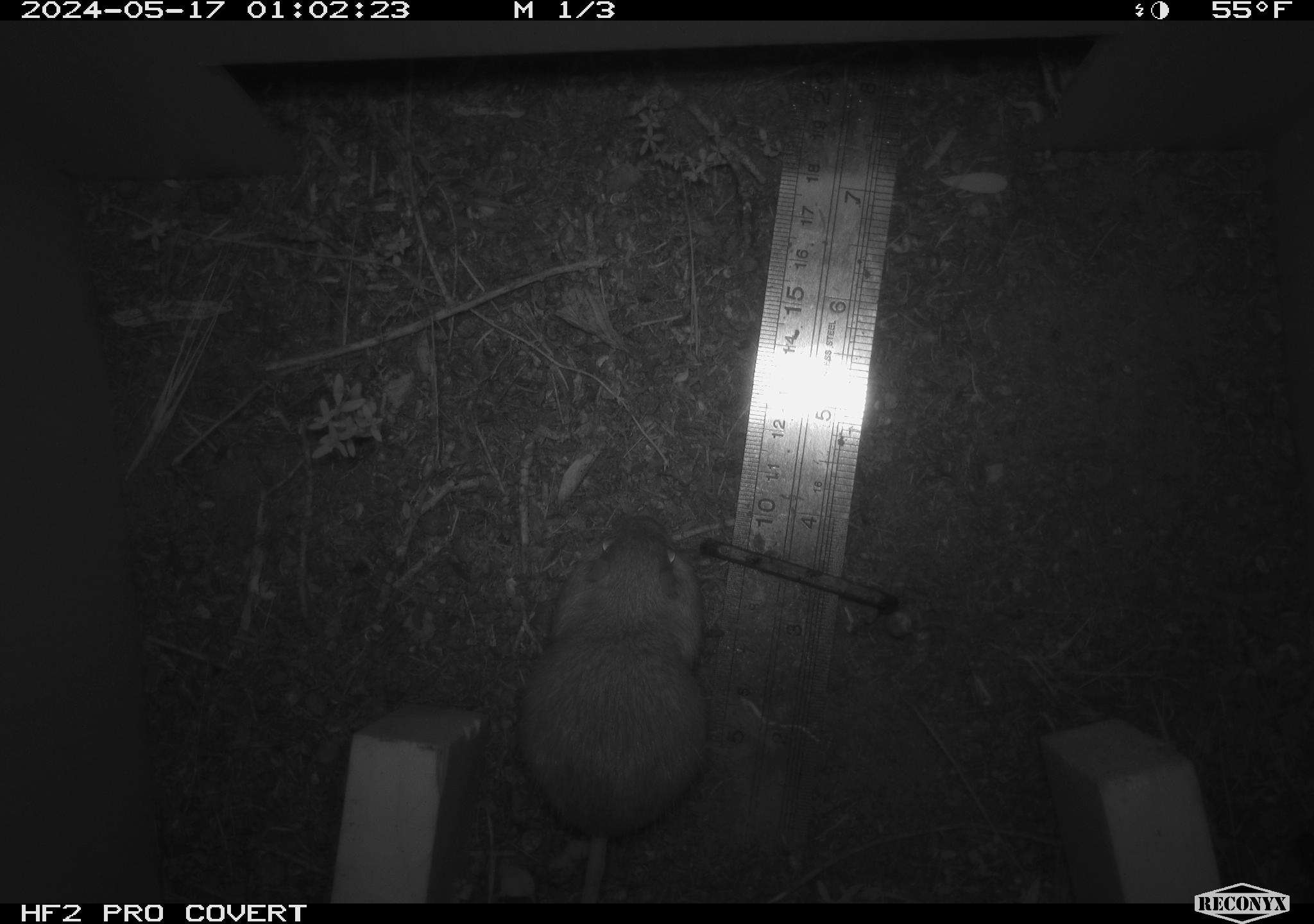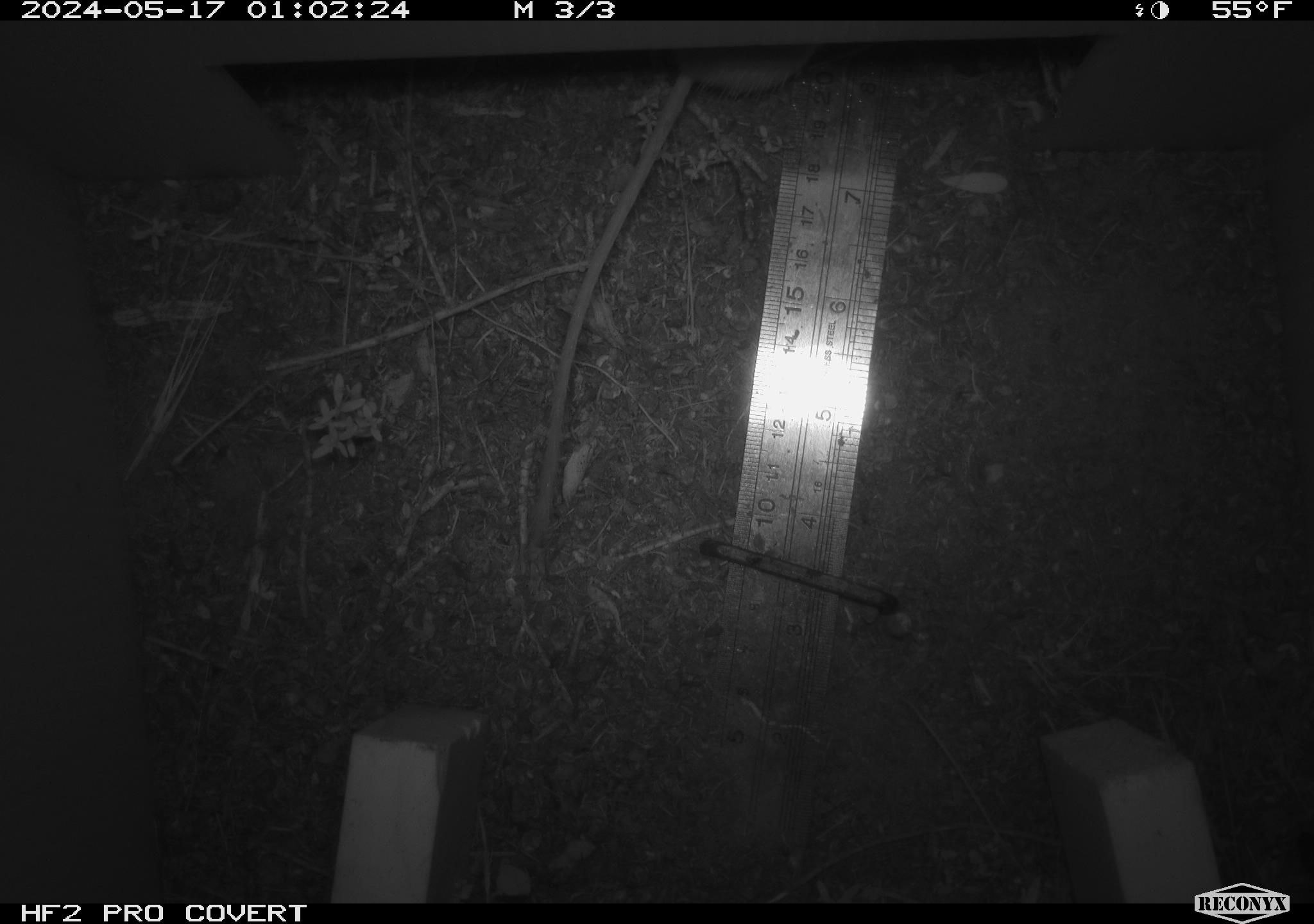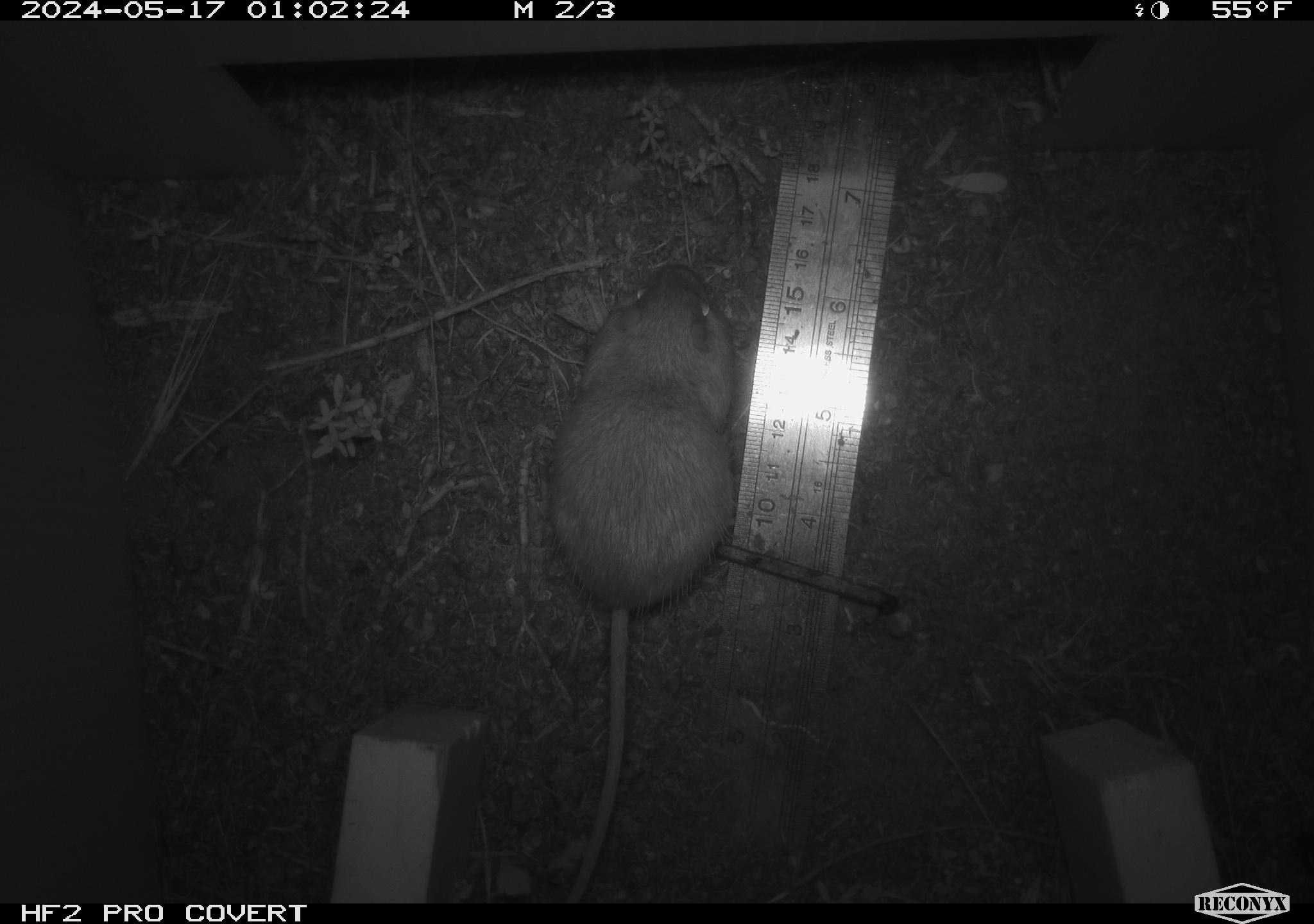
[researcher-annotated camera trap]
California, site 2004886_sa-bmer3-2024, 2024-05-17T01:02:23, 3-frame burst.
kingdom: Animalia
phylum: Chordata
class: Mammalia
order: Rodentia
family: Heteromyidae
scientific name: Heteromyidae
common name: kangaroo rats and pocket mice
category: heteromyidae family